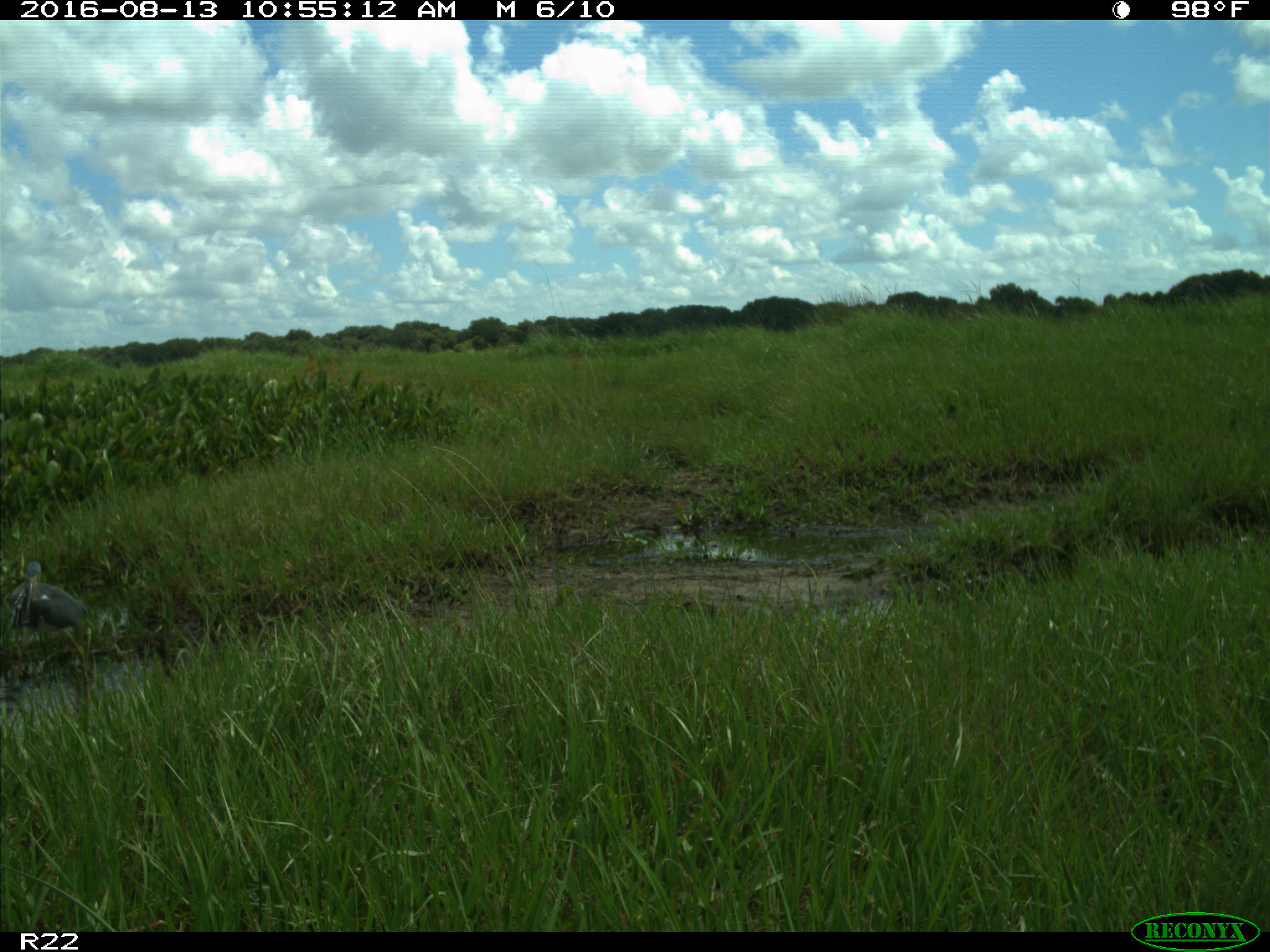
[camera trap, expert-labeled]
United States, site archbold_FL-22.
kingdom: Animalia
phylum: Chordata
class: Aves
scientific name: Aves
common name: birds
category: unidentified bird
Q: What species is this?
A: Unidentified bird (birds) (Aves).